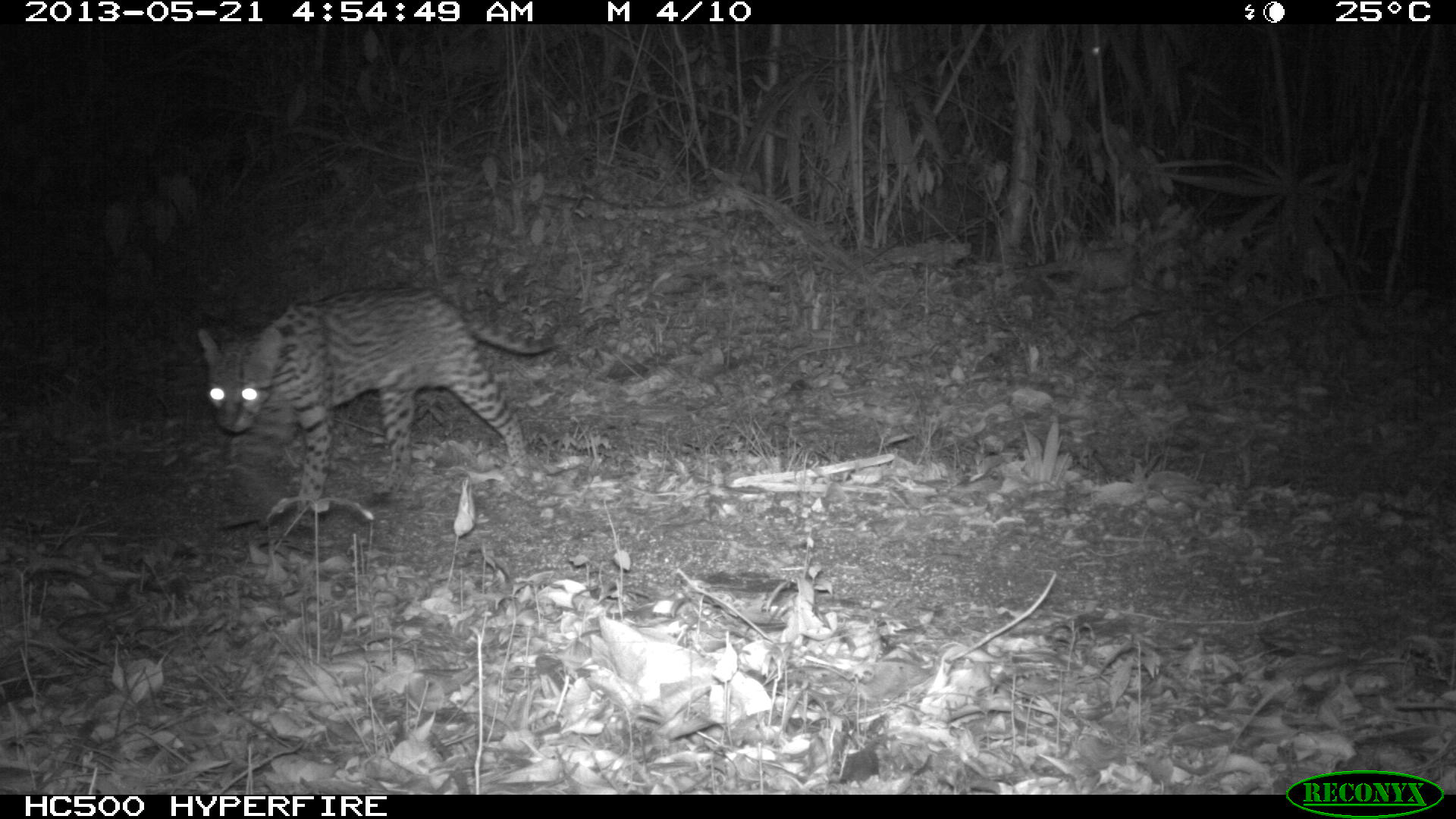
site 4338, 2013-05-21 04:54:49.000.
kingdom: Animalia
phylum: Chordata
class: Mammalia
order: Carnivora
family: Felidae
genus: Leopardus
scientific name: Leopardus pardalis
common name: ocelot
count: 1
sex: female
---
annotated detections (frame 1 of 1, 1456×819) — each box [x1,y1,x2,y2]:
leopardus pardalis: [196,283,556,511]